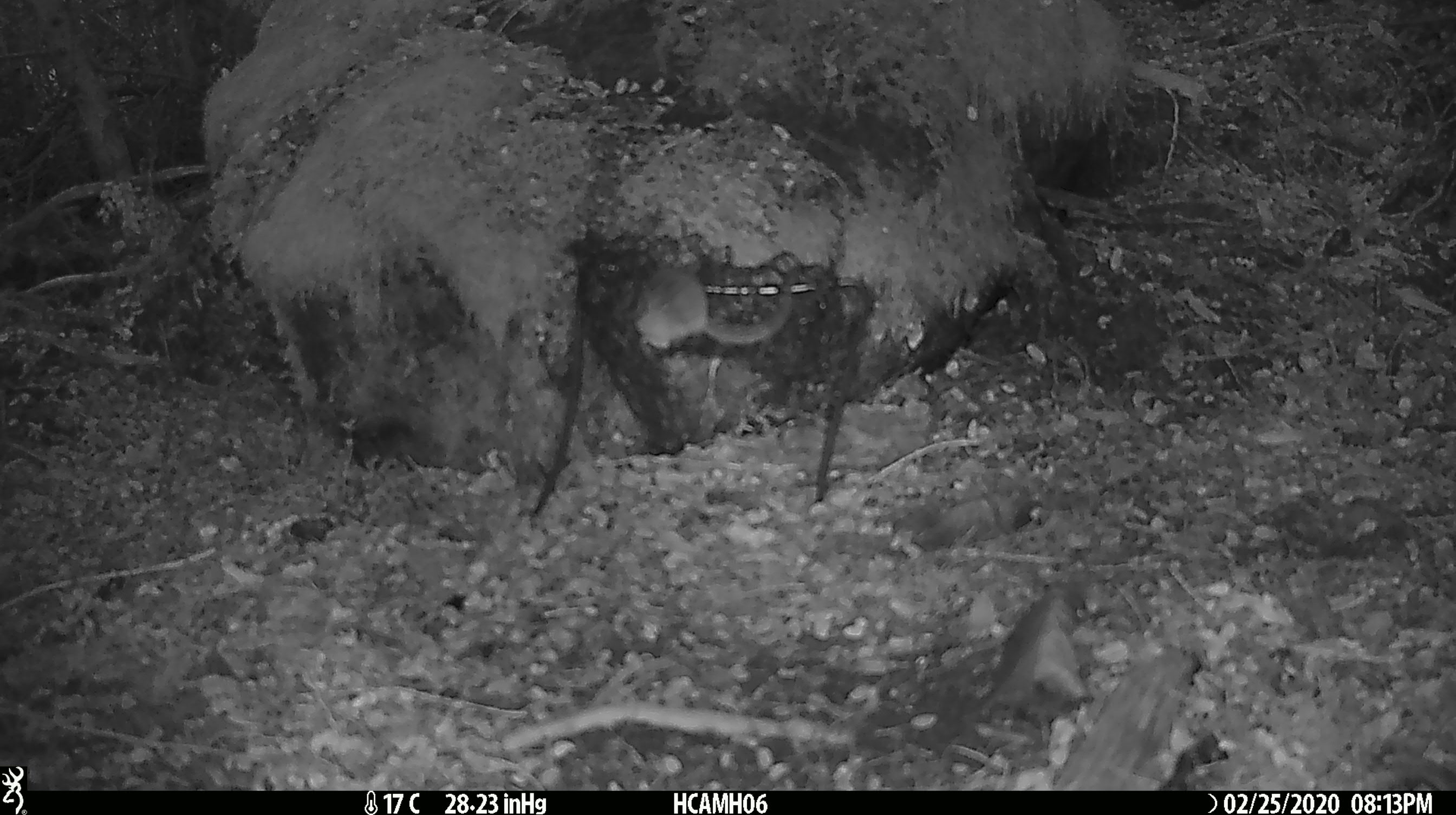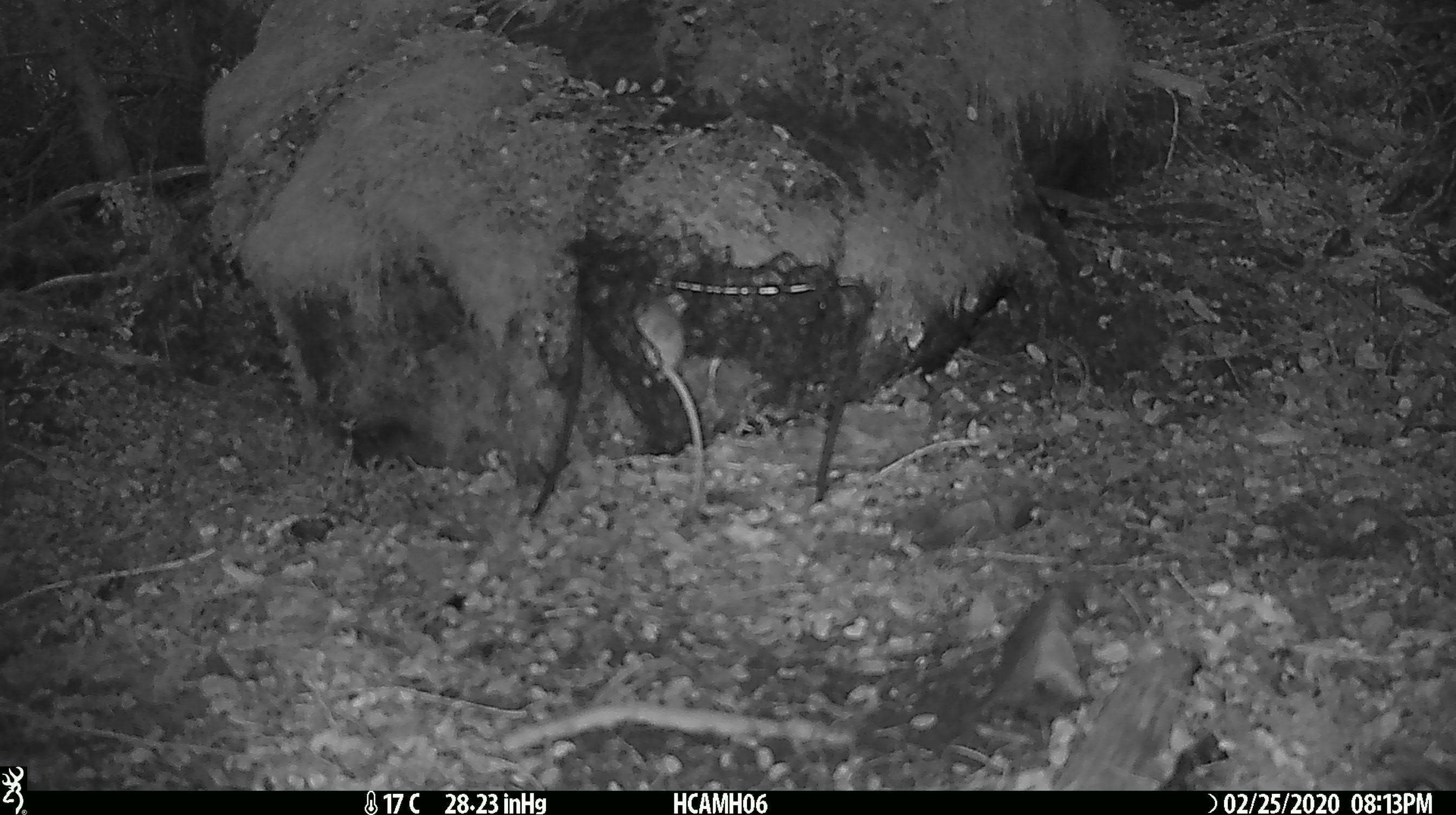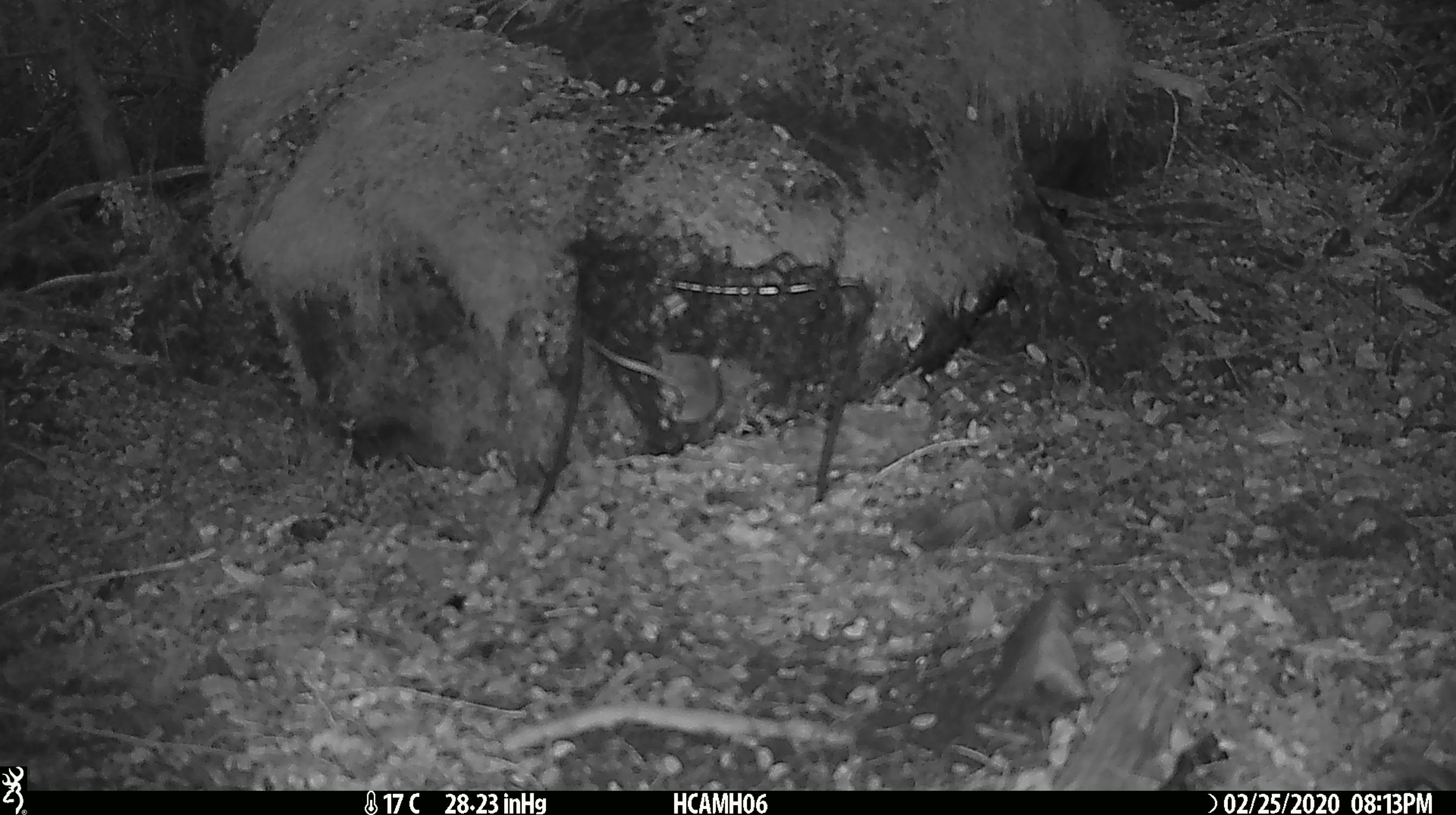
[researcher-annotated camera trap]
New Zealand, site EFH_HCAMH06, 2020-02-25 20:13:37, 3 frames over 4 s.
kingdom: Animalia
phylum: Chordata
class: Mammalia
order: Rodentia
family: Muridae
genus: Mus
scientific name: Mus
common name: mouse